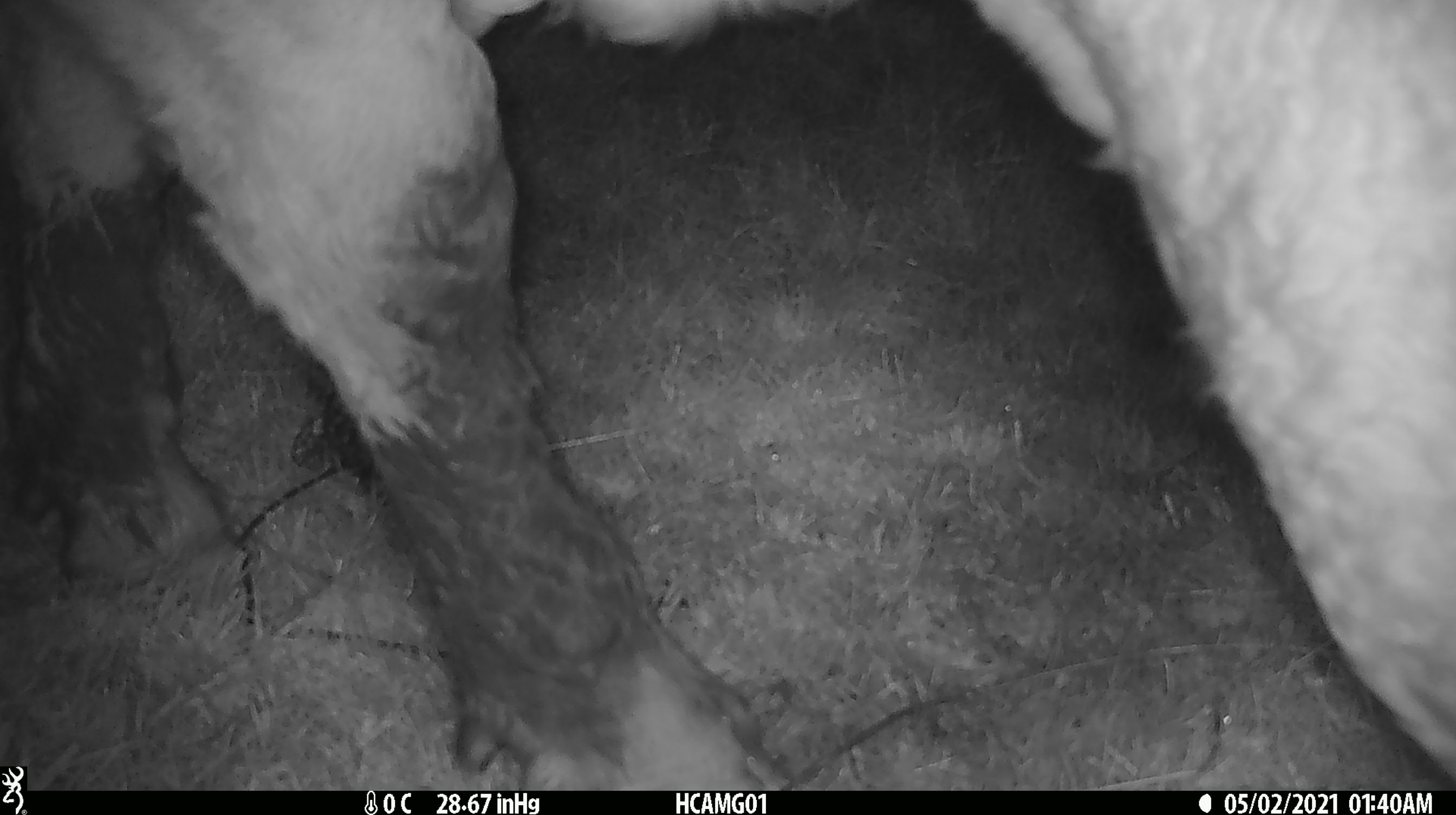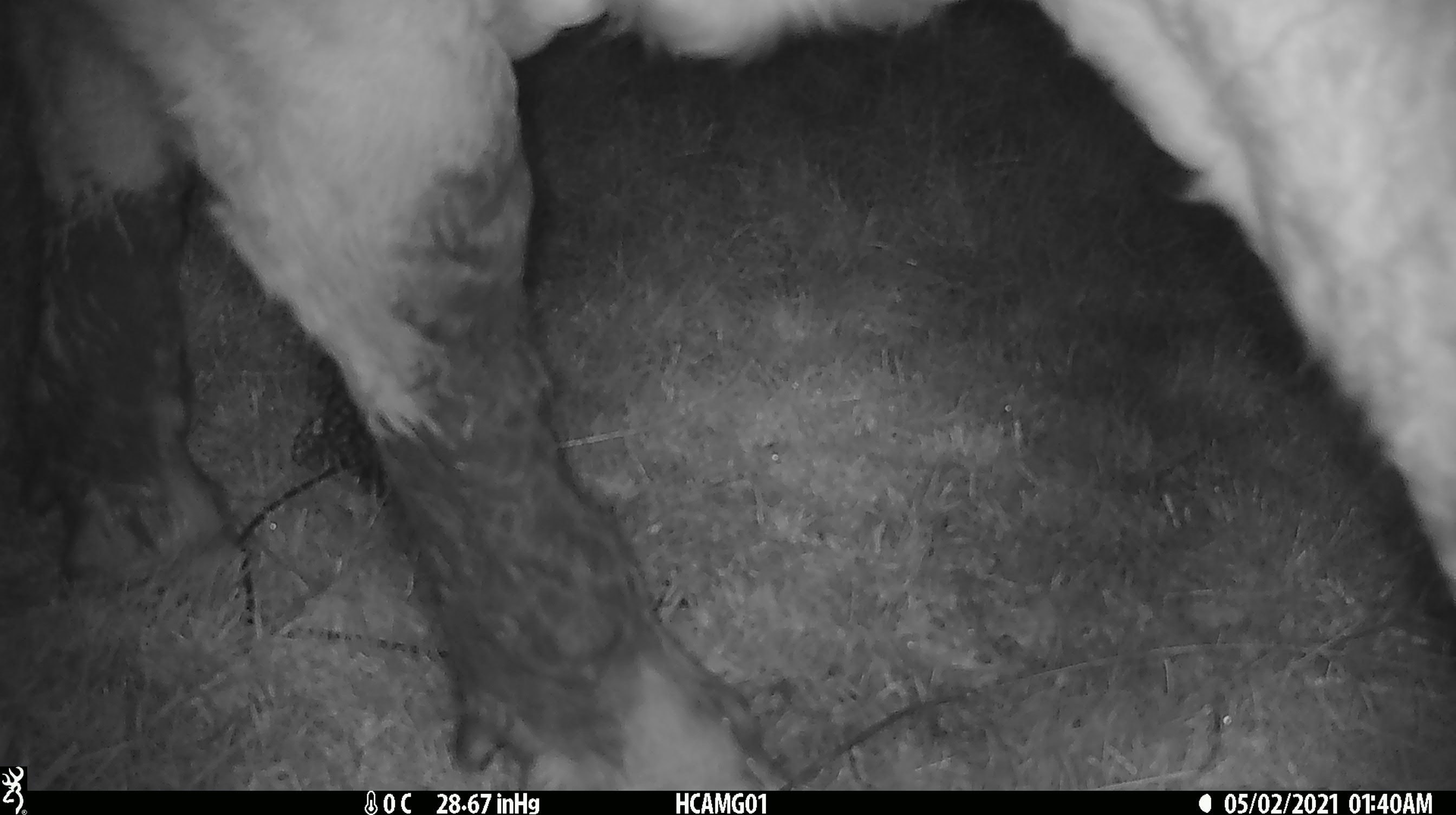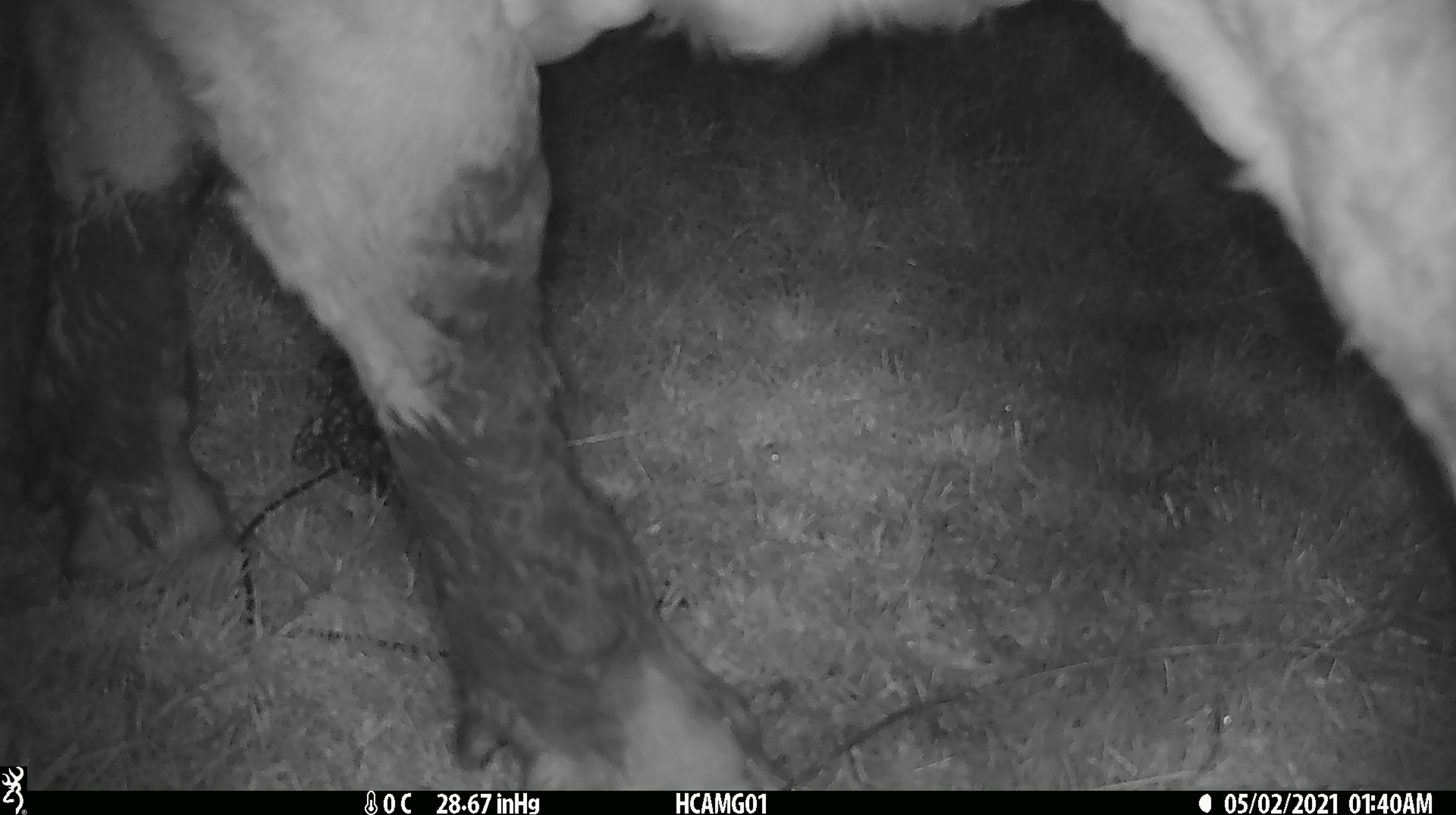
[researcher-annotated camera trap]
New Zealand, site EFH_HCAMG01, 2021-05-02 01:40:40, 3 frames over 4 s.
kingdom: Animalia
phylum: Chordata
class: Mammalia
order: Artiodactyla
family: Bovidae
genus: Bos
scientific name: Bos taurus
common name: domestic cow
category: cow